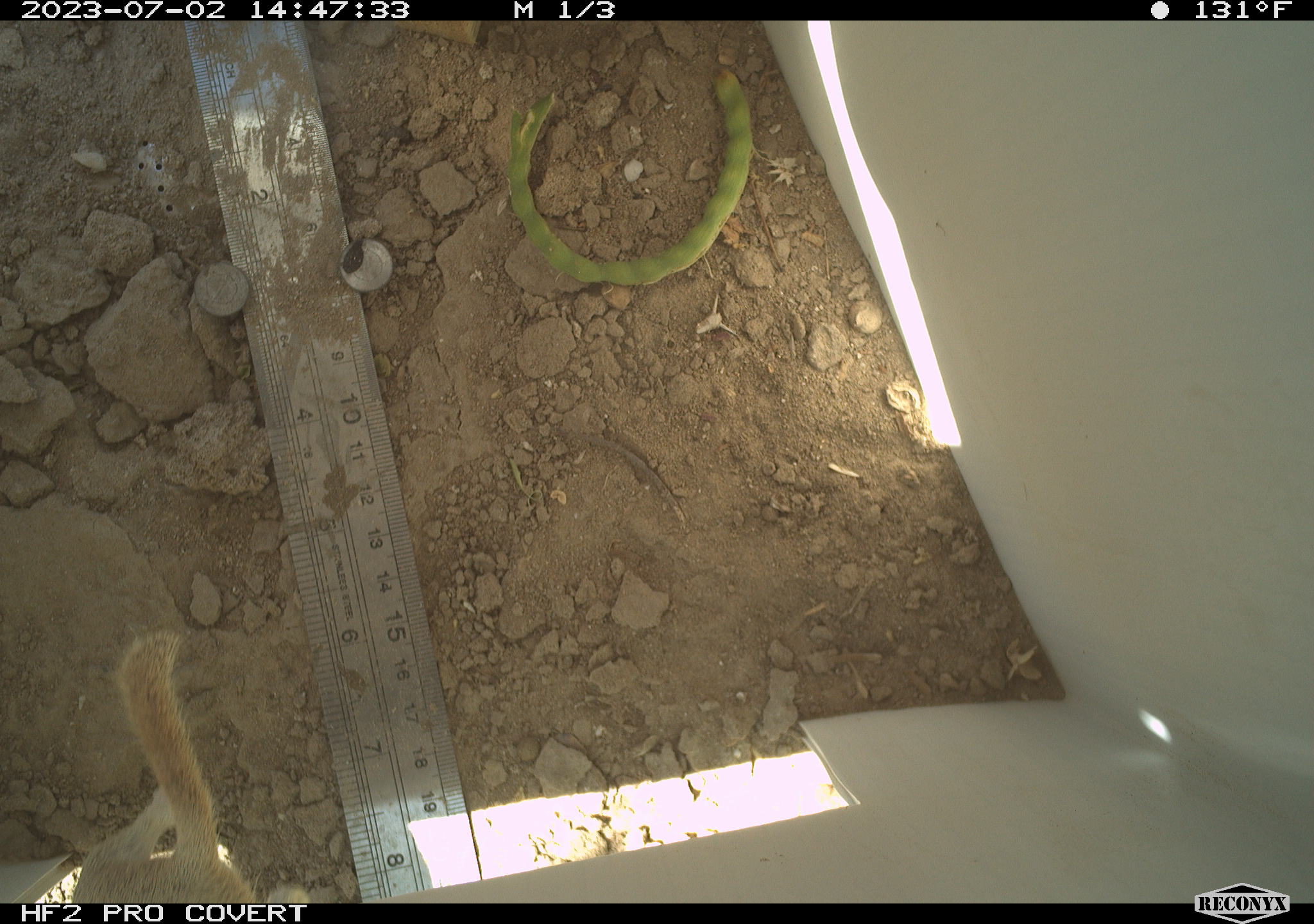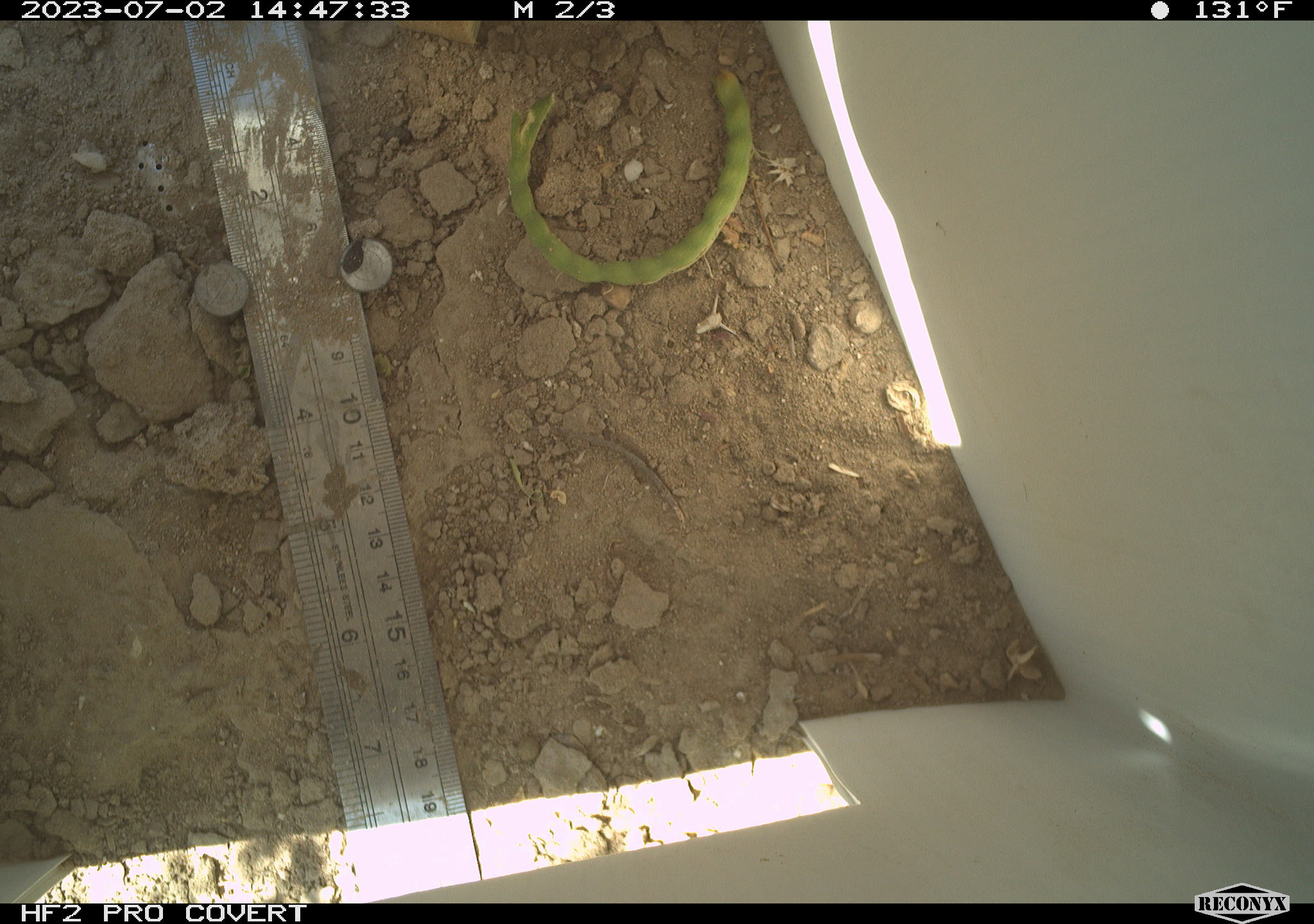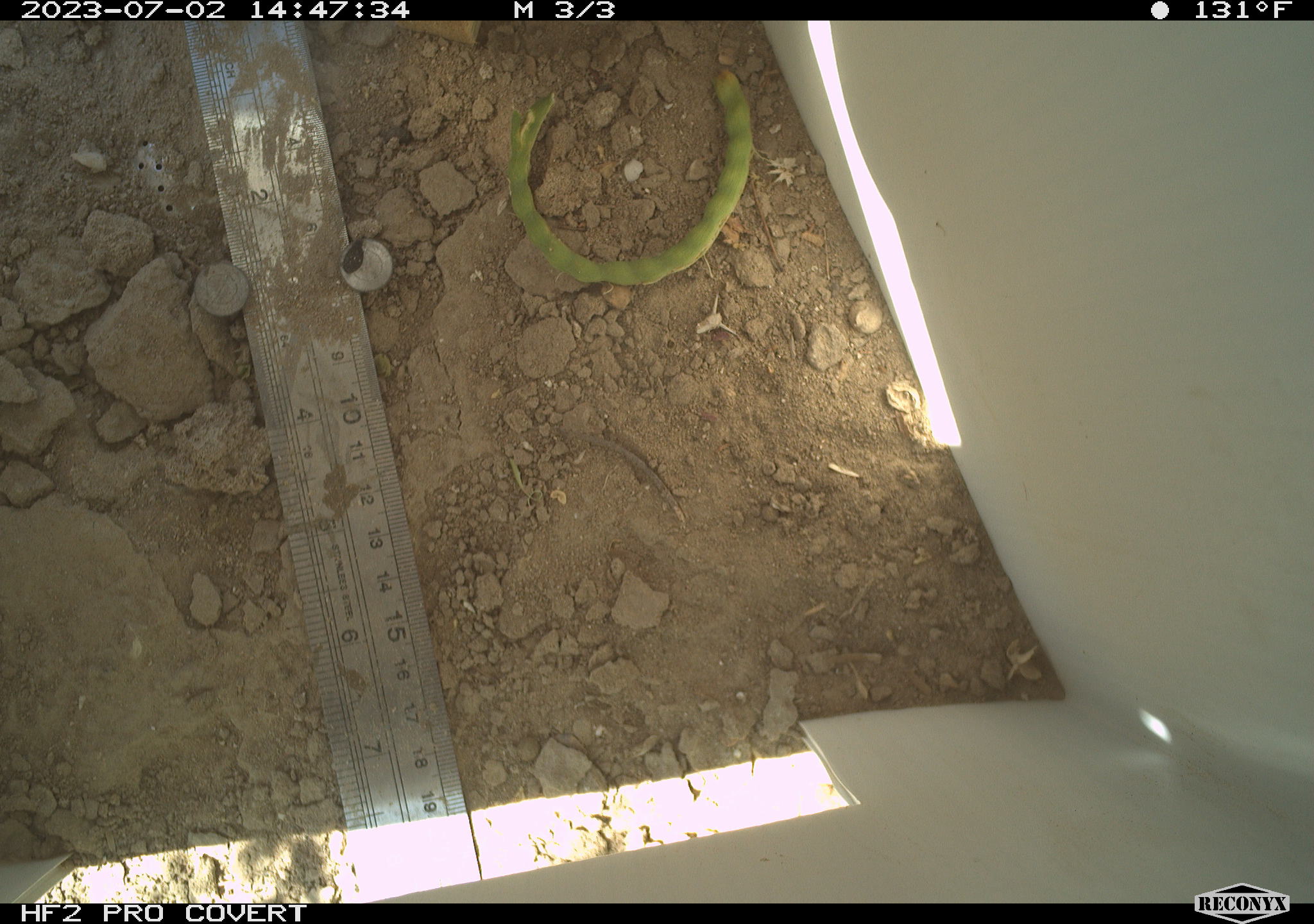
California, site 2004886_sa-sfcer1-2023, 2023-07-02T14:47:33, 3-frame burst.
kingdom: Animalia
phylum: Chordata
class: Mammalia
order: Rodentia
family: Sciuridae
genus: Xerospermophilus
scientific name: Xerospermophilus tereticaudus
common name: round-tailed ground squirrel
Round-tailed ground squirrel (Xerospermophilus tereticaudus).